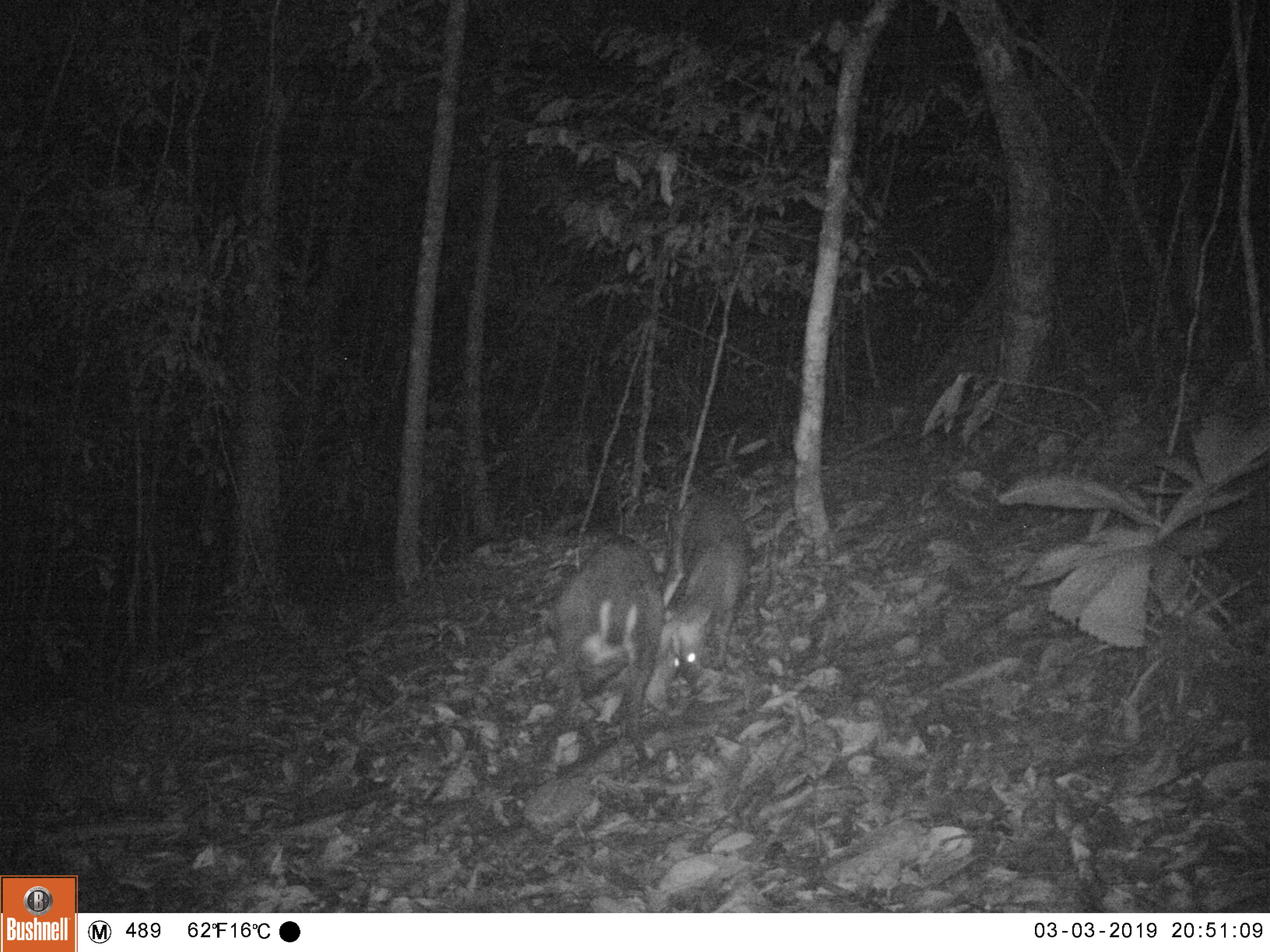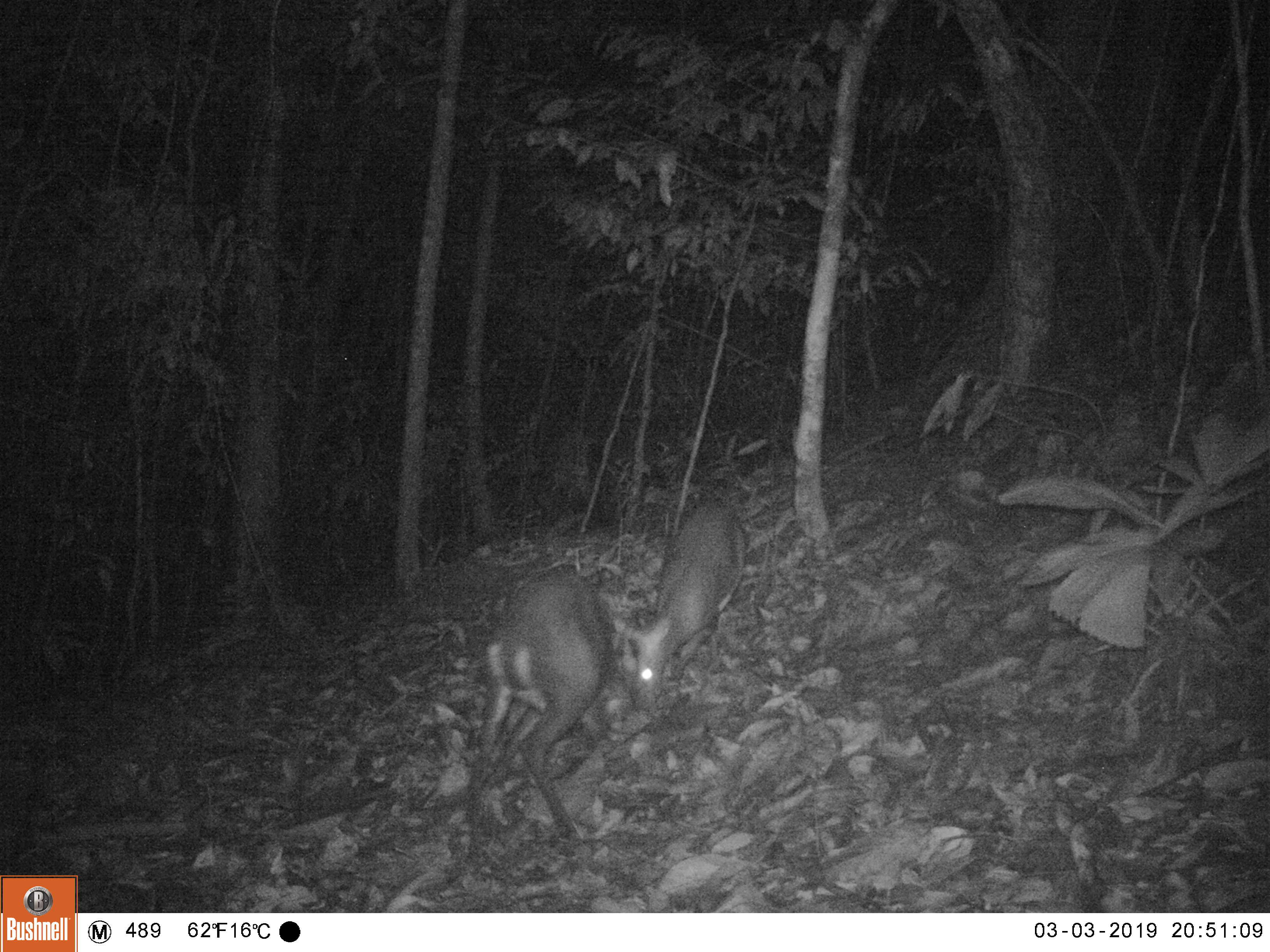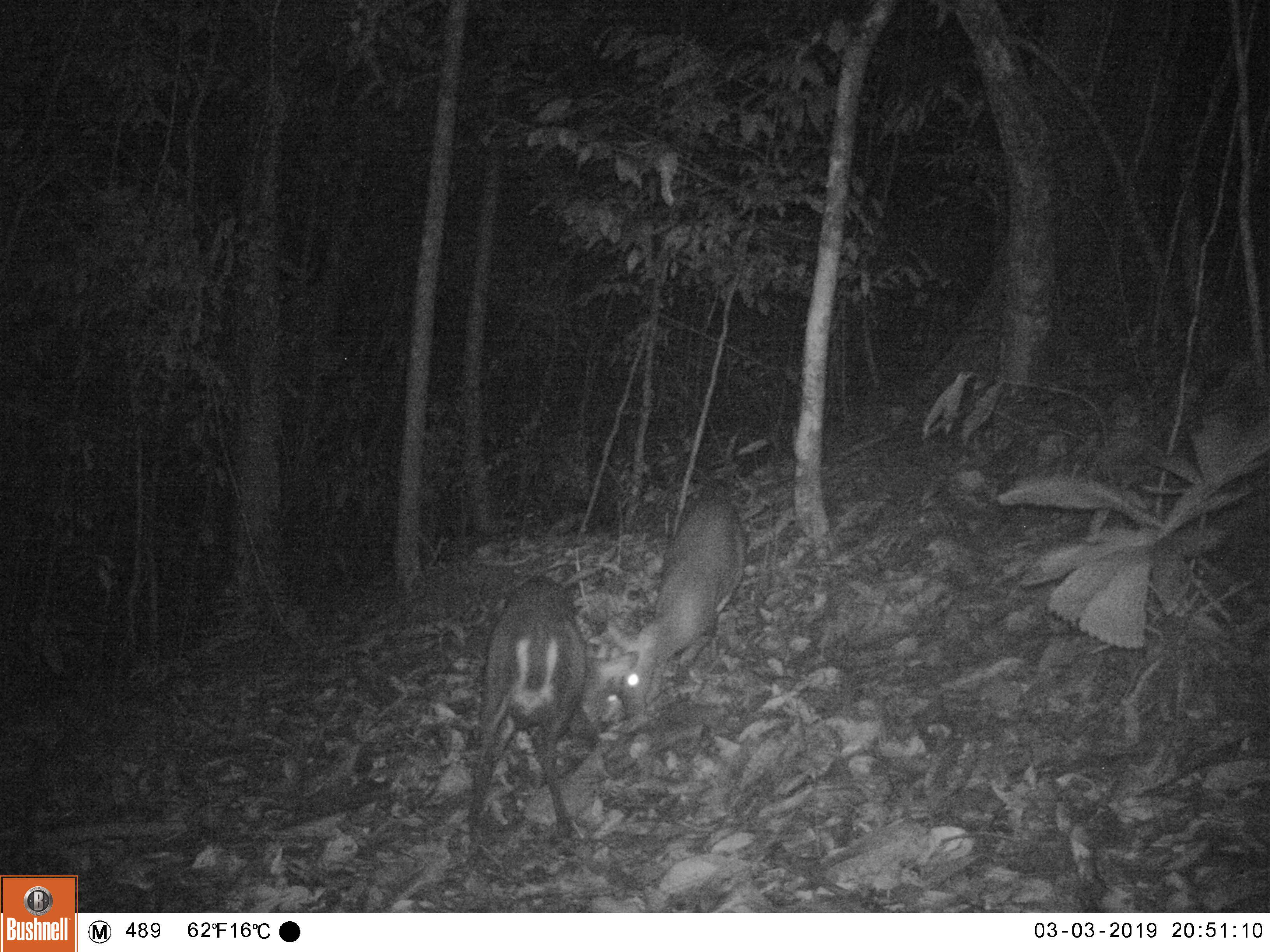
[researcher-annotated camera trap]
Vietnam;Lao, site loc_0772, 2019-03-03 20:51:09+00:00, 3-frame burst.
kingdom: Animalia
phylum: Chordata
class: Mammalia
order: Artiodactyla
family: Cervidae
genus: Muntiacus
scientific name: Muntiacus rooseveltorum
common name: roosevelt's muntjac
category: roosevelts muntjac group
Roosevelts muntjac group (roosevelt's muntjac) (Muntiacus rooseveltorum). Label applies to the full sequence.